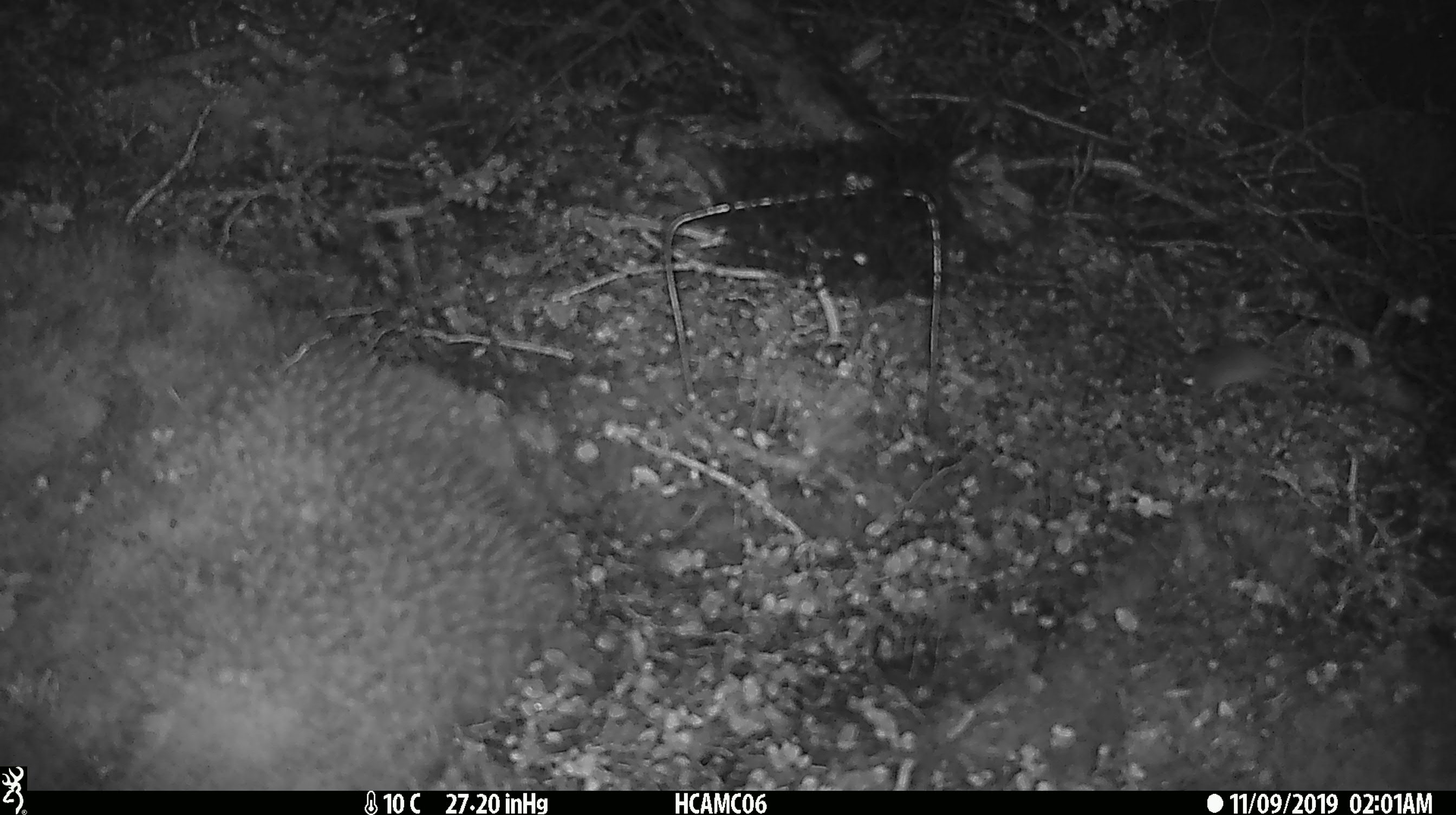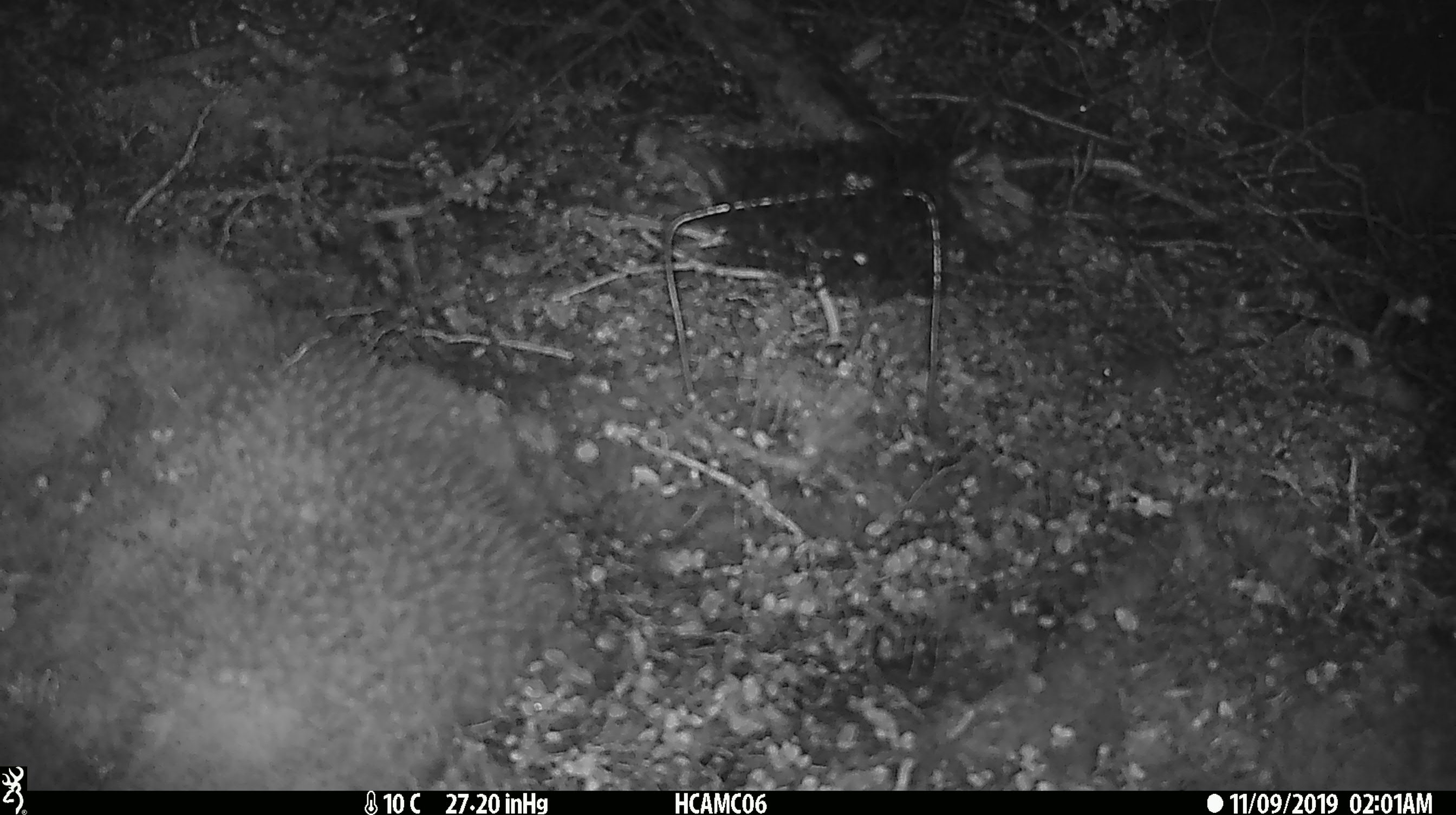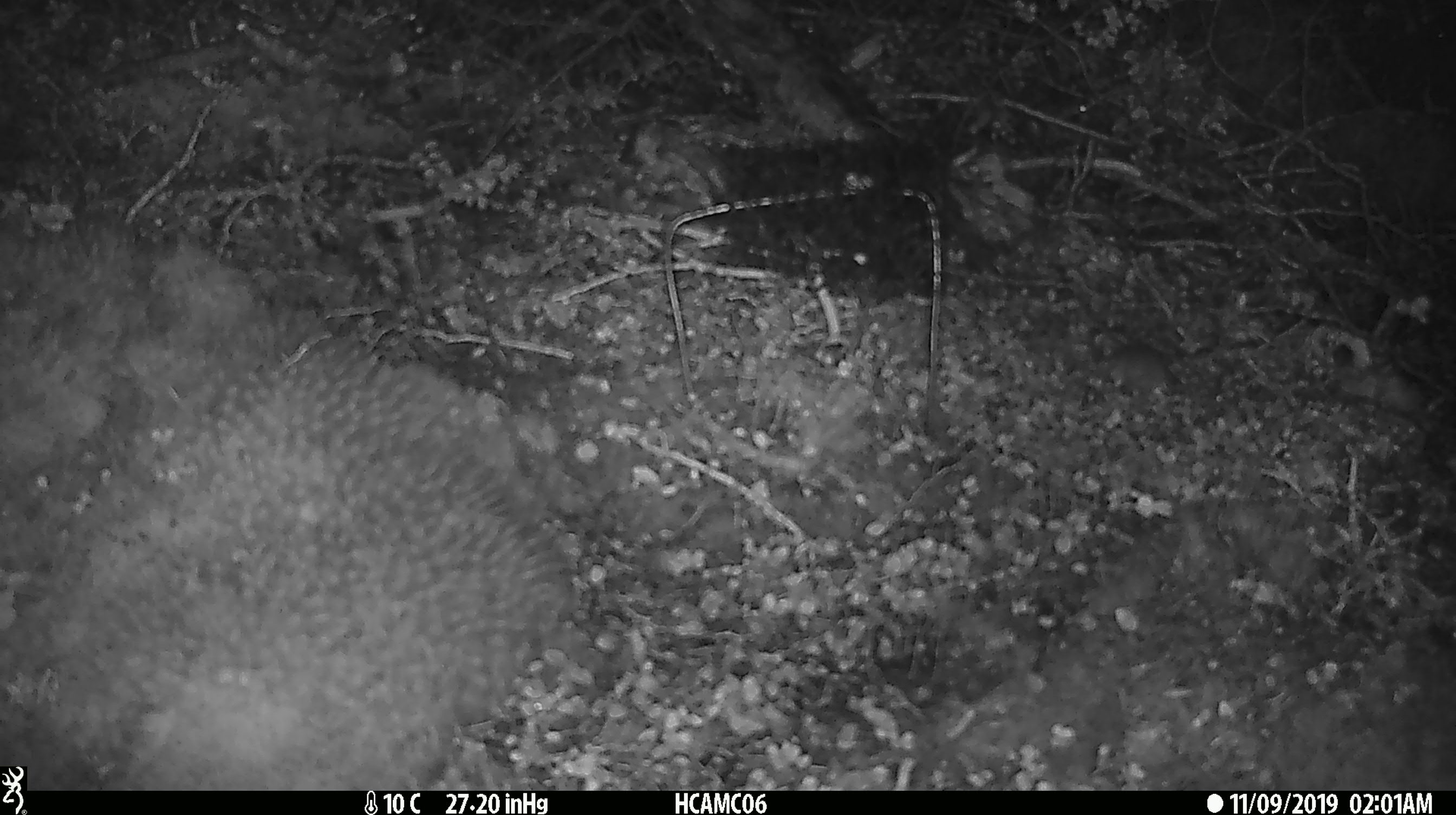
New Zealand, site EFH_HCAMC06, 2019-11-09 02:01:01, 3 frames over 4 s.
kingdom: Animalia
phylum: Chordata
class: Mammalia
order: Rodentia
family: Muridae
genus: Mus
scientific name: Mus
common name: mouse